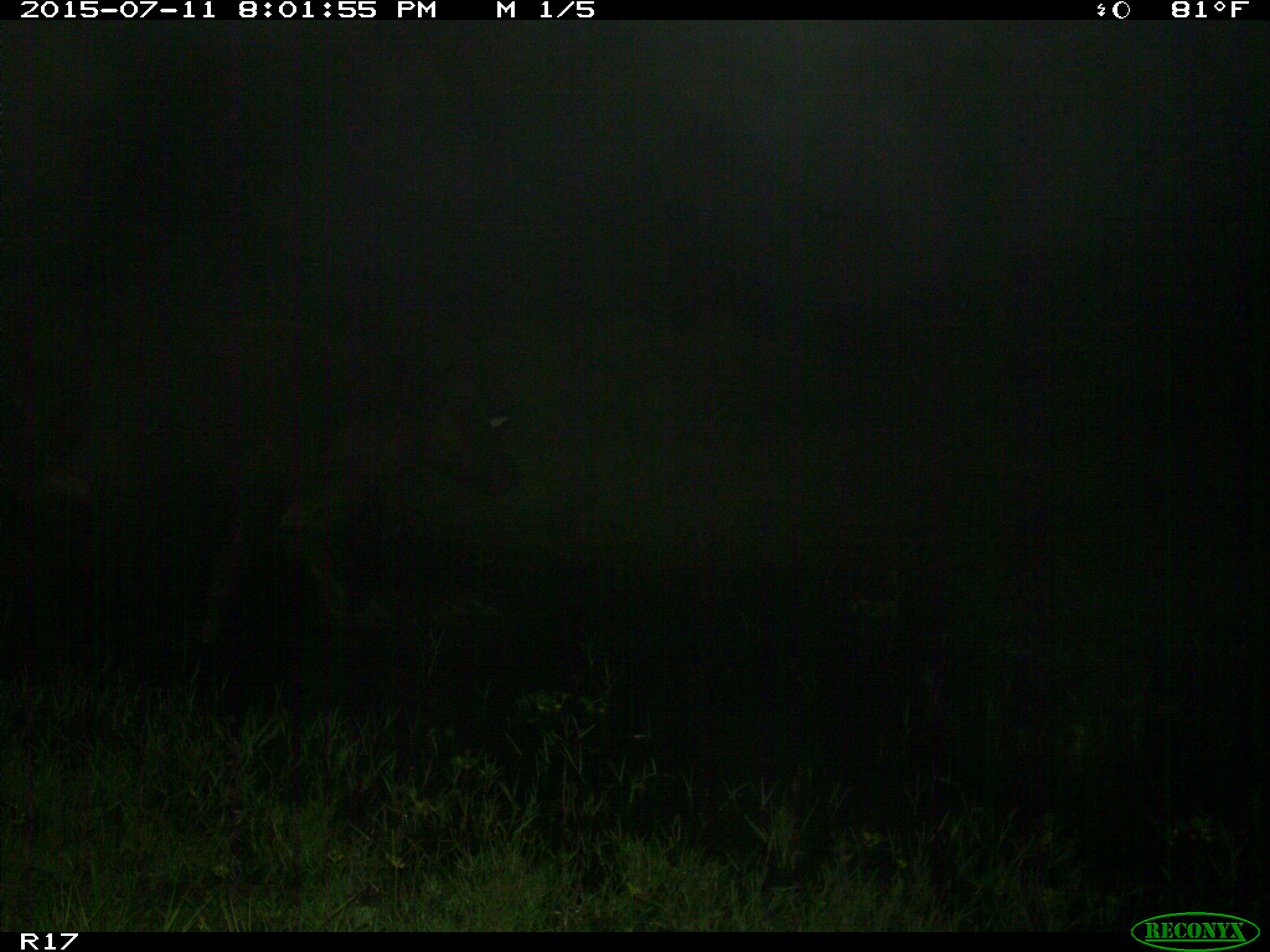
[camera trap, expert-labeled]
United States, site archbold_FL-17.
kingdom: Animalia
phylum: Chordata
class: Mammalia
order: Artiodactyla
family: Bovidae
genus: Bos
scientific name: Bos taurus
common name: domestic cow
Bos taurus (domestic cow).